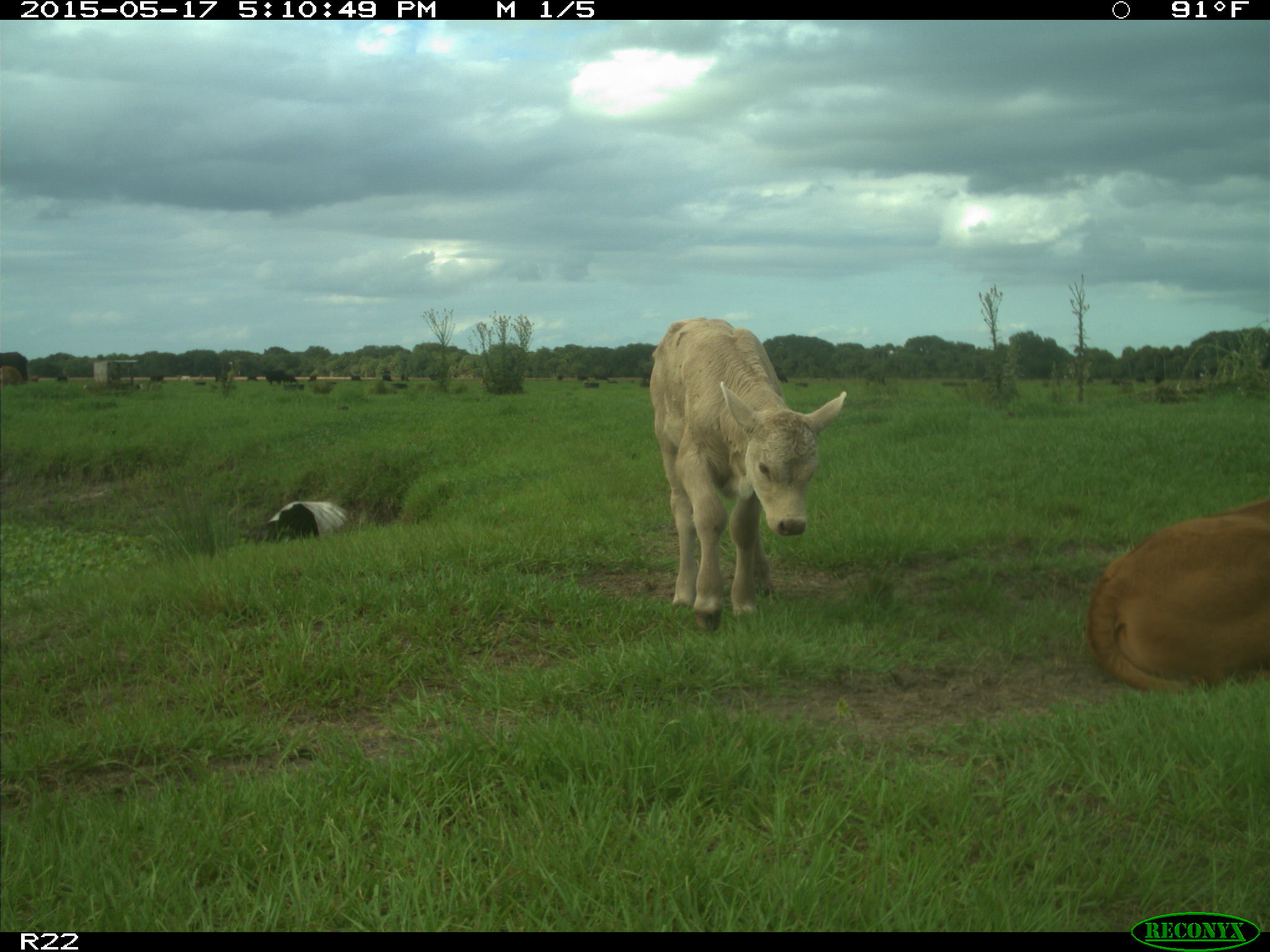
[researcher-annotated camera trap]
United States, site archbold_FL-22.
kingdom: Animalia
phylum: Chordata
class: Mammalia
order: Artiodactyla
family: Bovidae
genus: Bos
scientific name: Bos taurus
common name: domestic cow